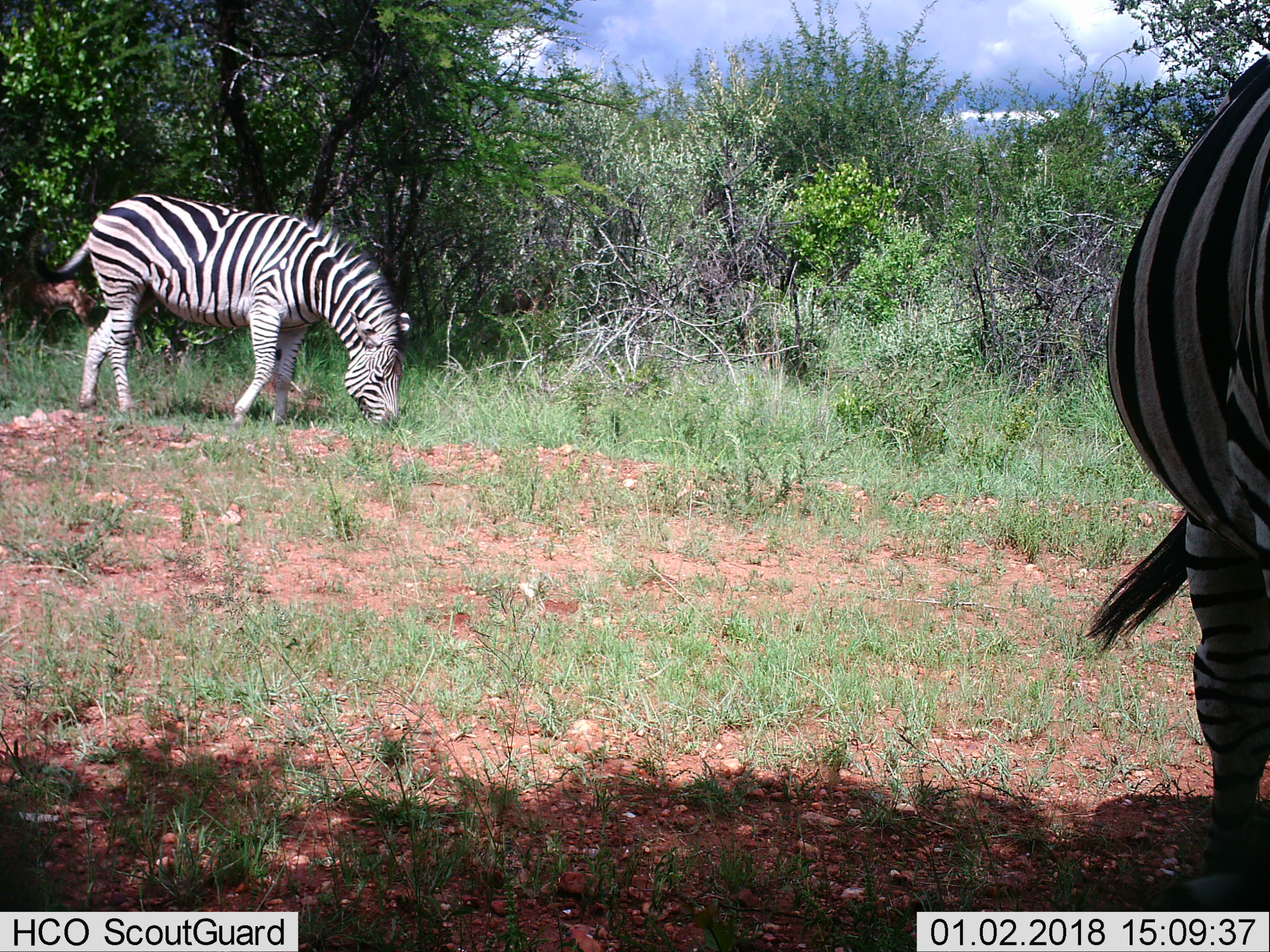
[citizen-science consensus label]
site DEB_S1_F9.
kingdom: Animalia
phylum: Chordata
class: Mammalia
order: Perissodactyla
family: Equidae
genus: Equus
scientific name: Equus quagga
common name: plains zebra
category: zebraplains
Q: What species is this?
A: Zebraplains (plains zebra) (Equus quagga).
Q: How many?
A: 2.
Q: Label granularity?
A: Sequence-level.